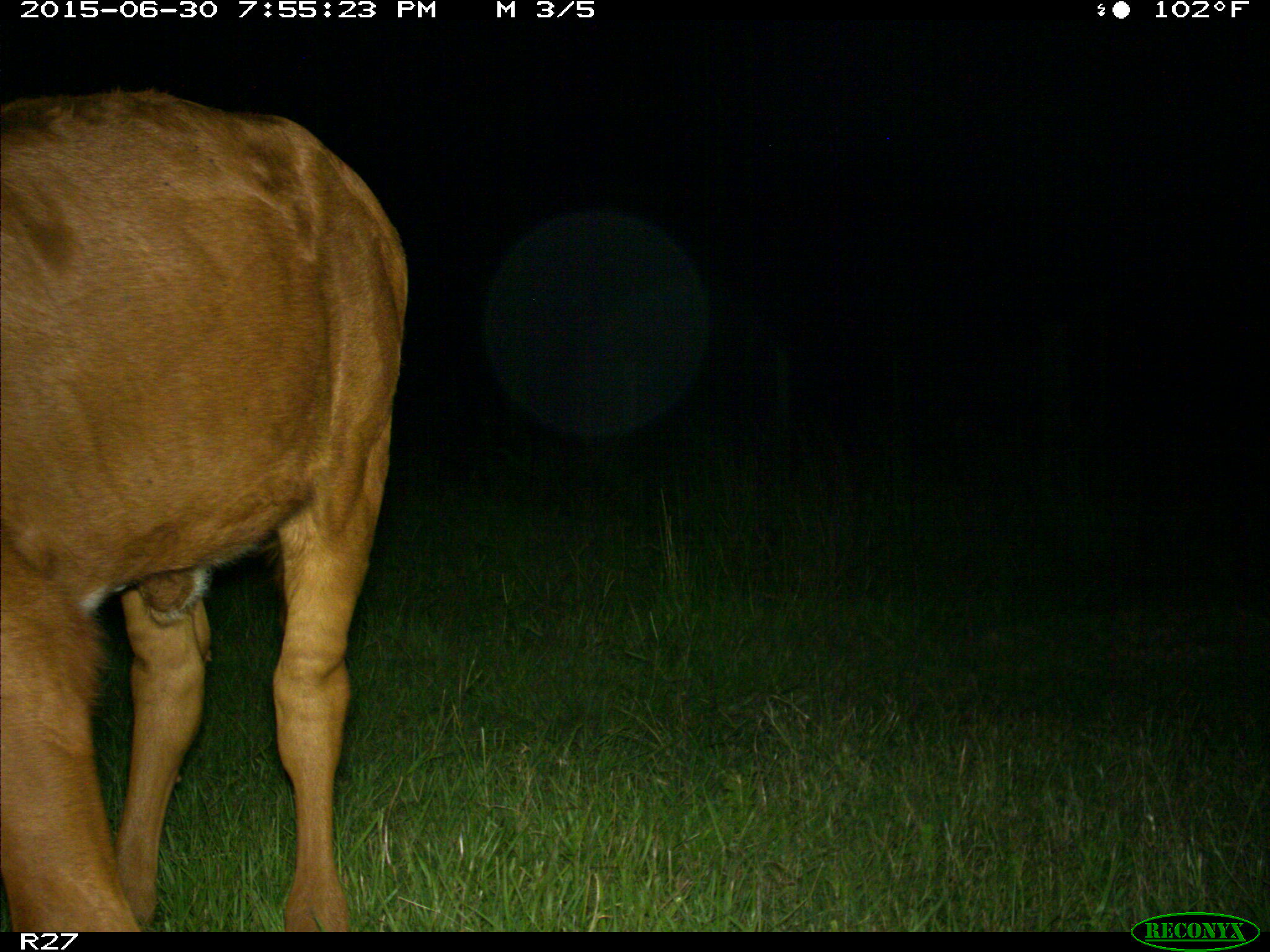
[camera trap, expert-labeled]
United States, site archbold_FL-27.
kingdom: Animalia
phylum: Chordata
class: Mammalia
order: Artiodactyla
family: Bovidae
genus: Bos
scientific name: Bos taurus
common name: domestic cow